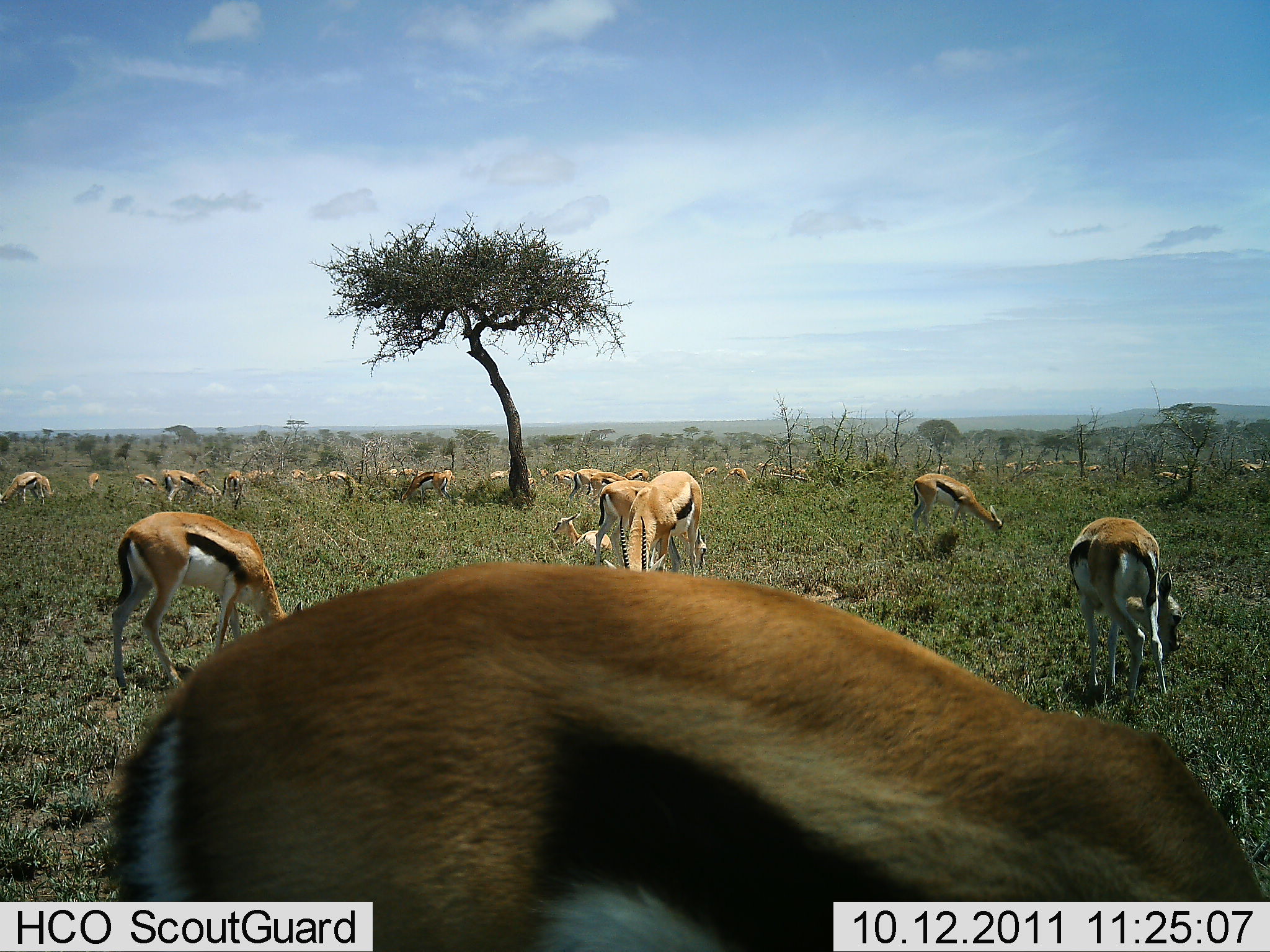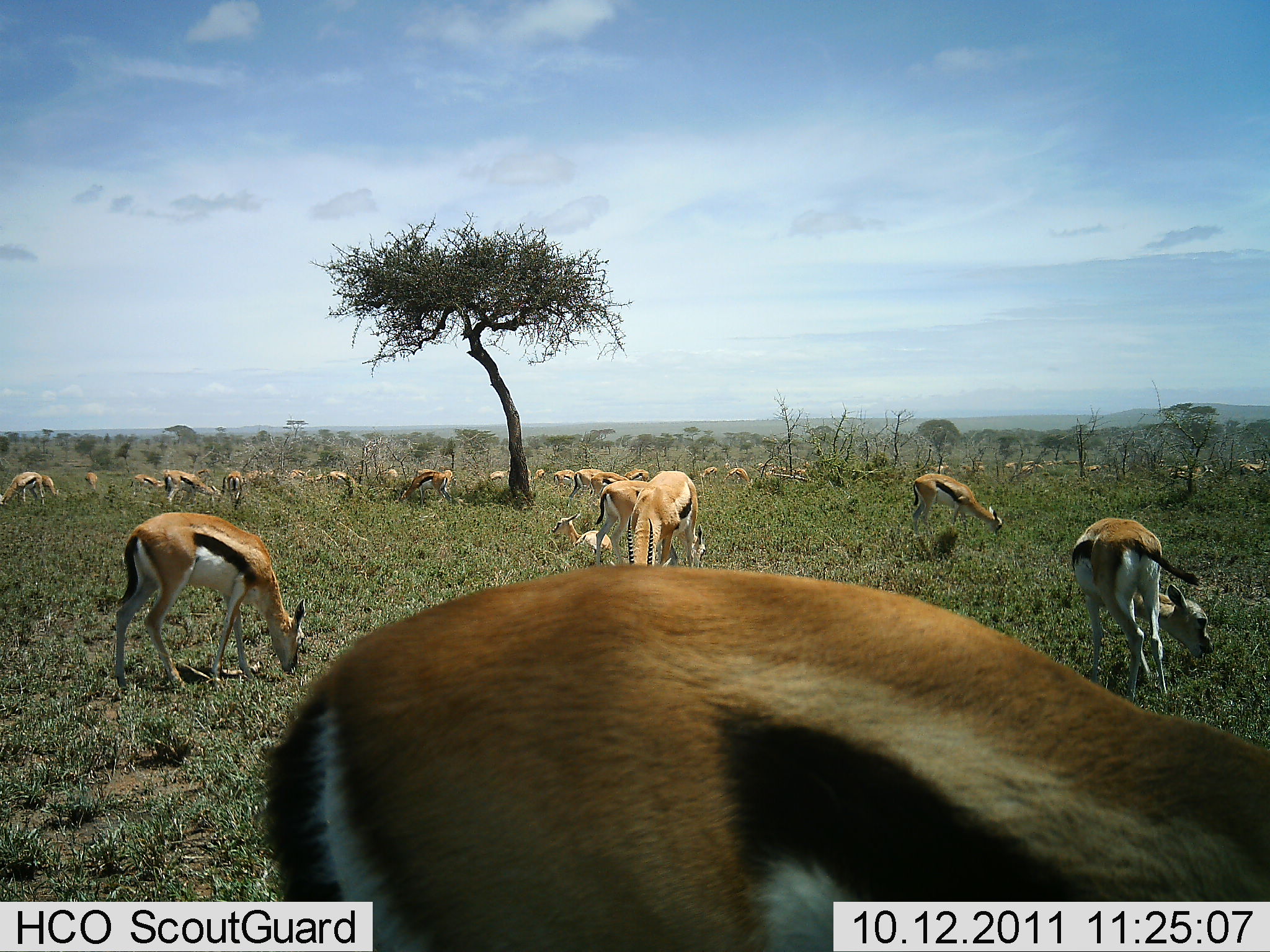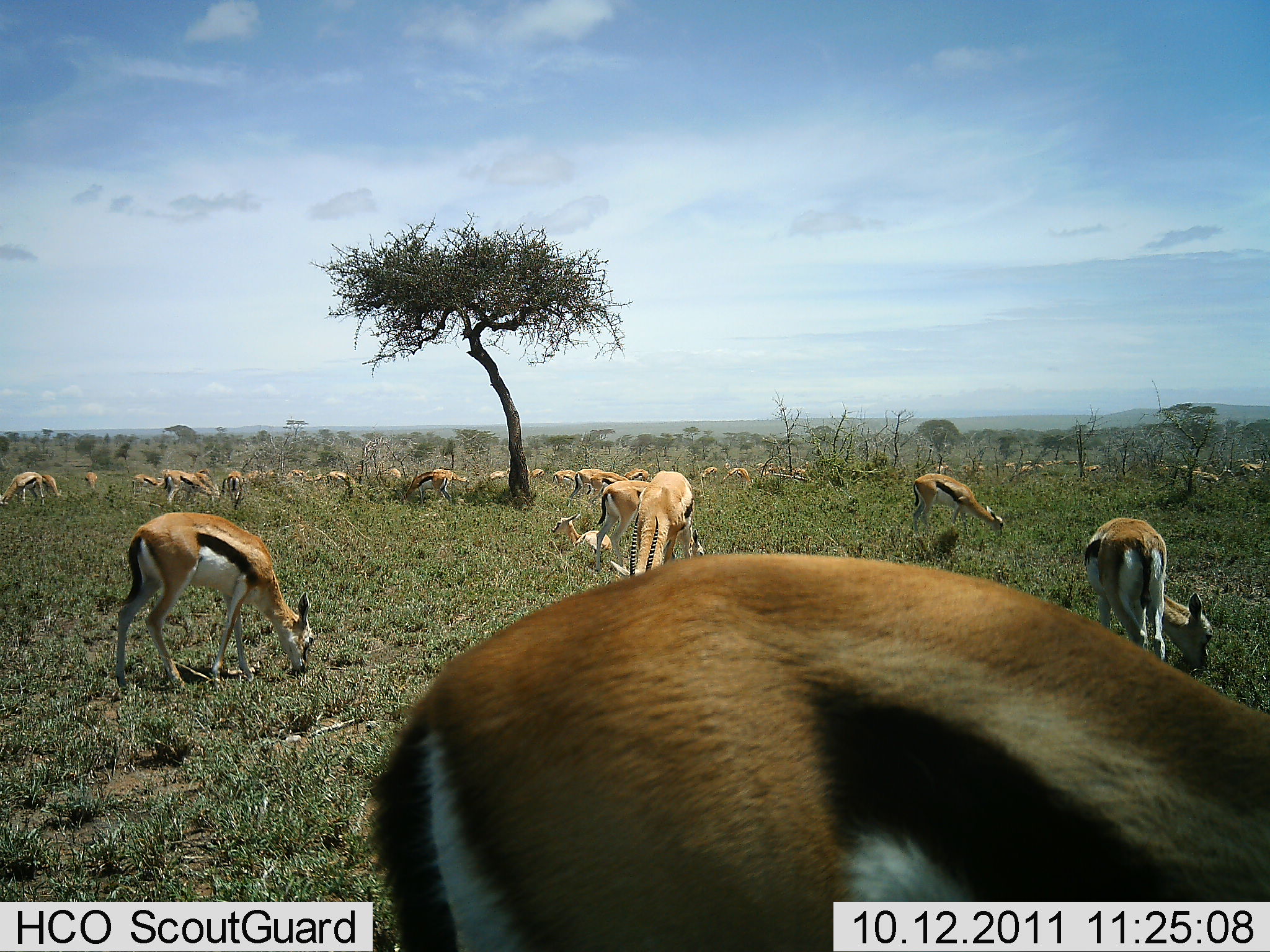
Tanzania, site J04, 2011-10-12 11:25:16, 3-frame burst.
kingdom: Animalia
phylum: Chordata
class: Mammalia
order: Artiodactyla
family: Bovidae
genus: Eudorcas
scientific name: Eudorcas thomsonii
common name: thomson's gazelle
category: gazellethomsons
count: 11-50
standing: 64%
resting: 27%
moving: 18%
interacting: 9%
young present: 9%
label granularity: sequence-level